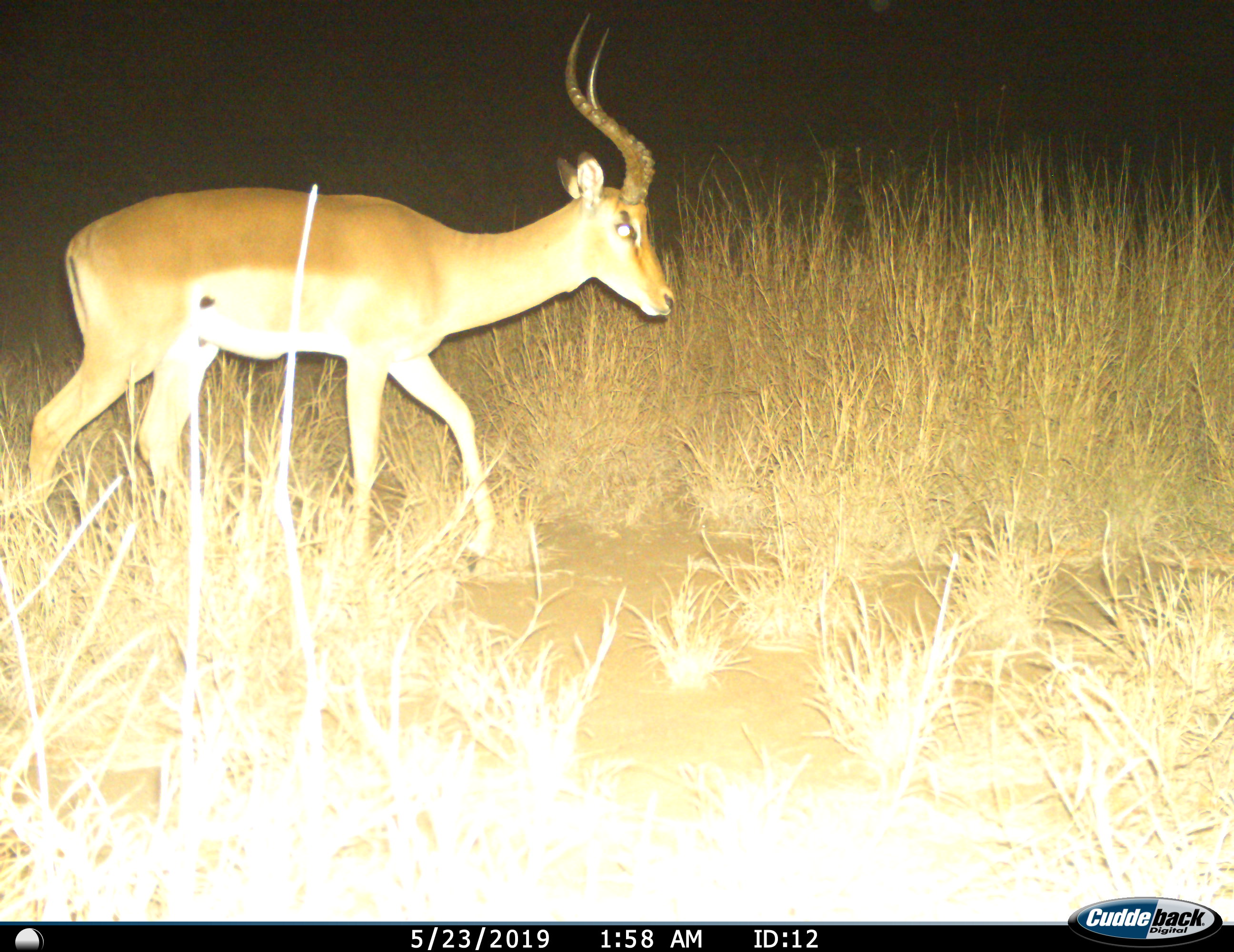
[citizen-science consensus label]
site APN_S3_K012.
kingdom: Animalia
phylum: Chordata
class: Mammalia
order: Artiodactyla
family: Bovidae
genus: Aepyceros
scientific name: Aepyceros melampus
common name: impala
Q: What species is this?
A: Impala (Aepyceros melampus).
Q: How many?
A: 1.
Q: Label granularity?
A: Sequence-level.